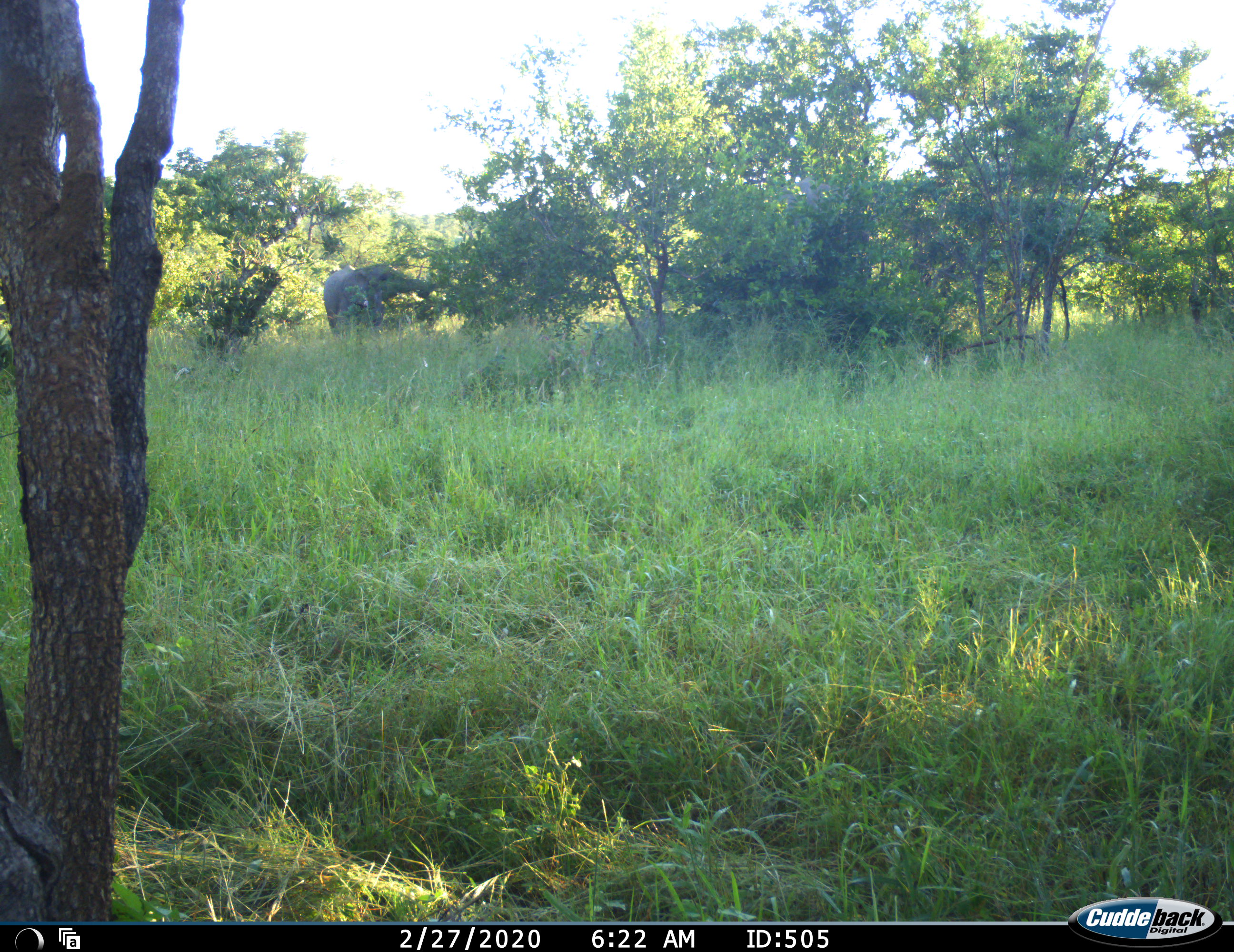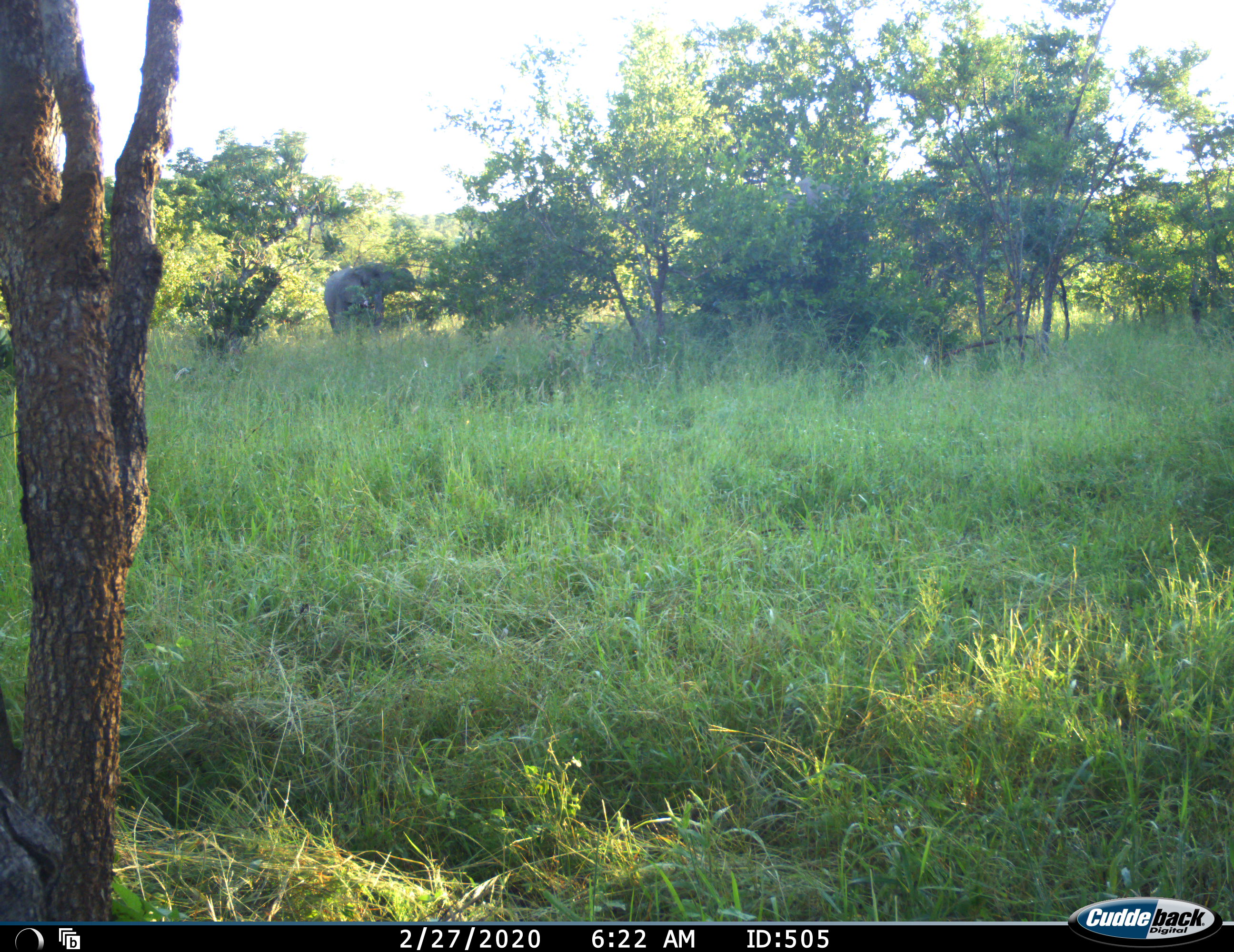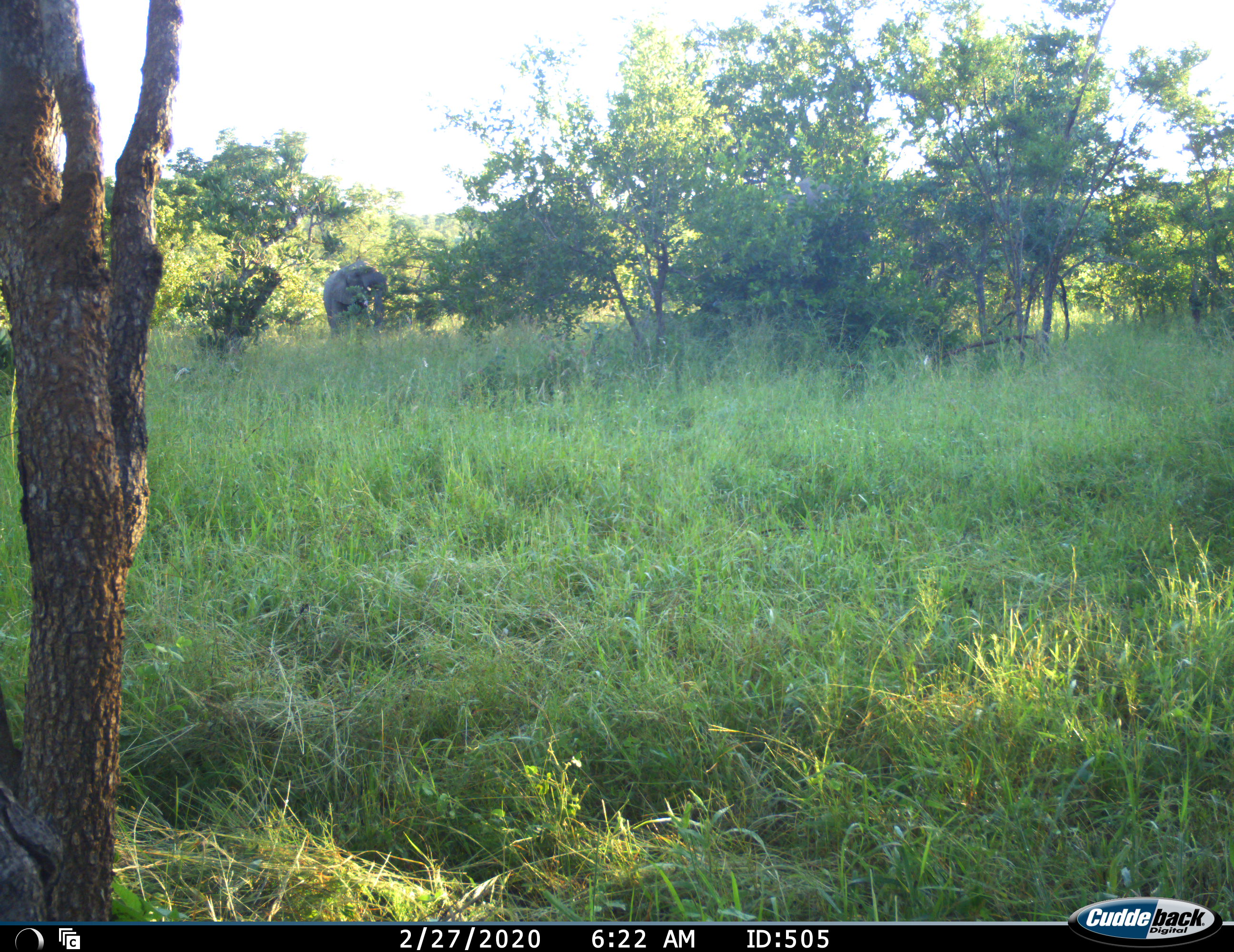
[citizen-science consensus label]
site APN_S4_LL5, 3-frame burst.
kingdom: Animalia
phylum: Chordata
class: Mammalia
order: Proboscidea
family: Elephantidae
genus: Loxodonta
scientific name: Loxodonta africana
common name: african bush elephant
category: elephant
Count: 1.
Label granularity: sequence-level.